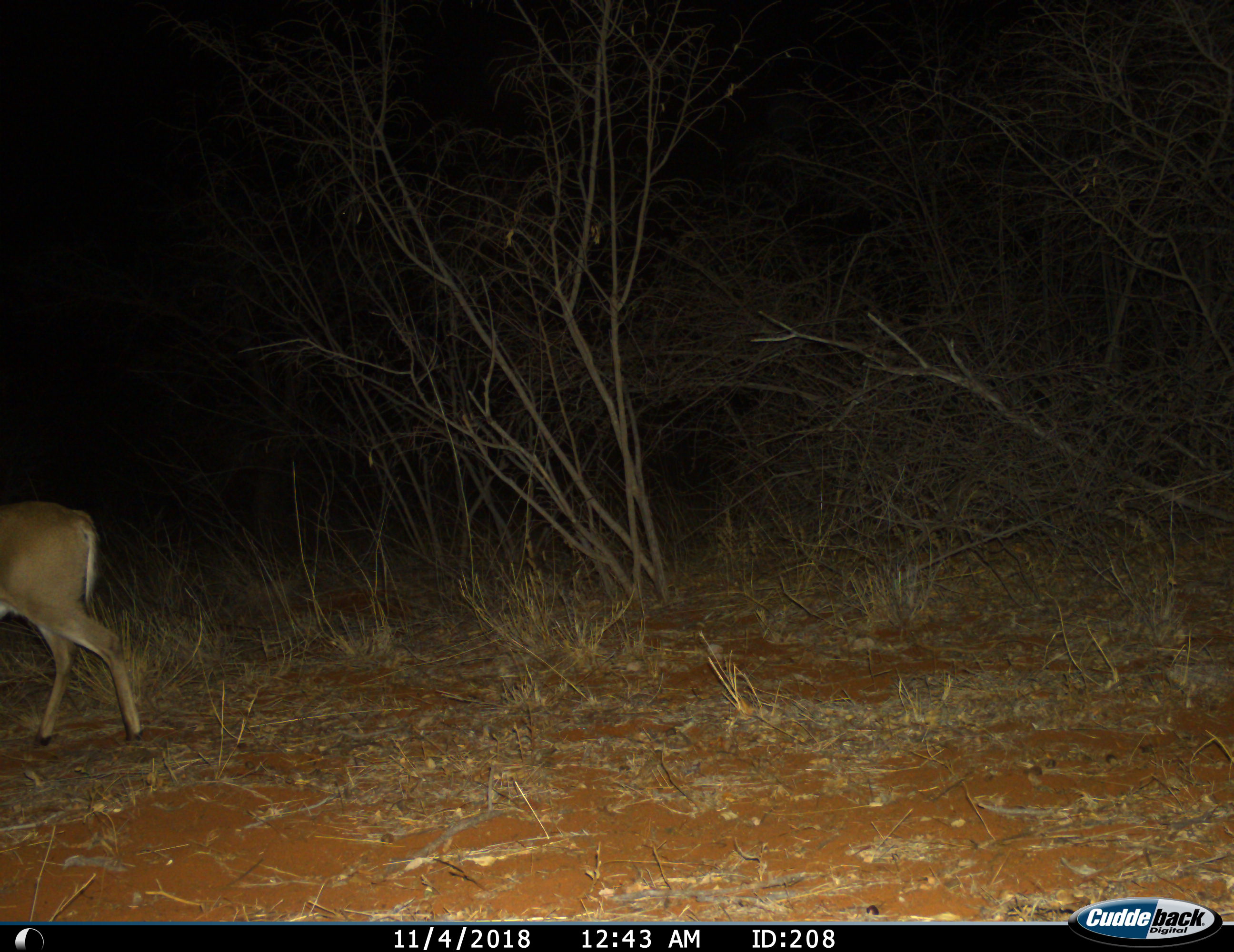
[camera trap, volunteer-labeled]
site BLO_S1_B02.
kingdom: Animalia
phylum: Chordata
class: Mammalia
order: Artiodactyla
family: Bovidae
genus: Aepyceros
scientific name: Aepyceros melampus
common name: impala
Impala (Aepyceros melampus), count 1. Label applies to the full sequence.